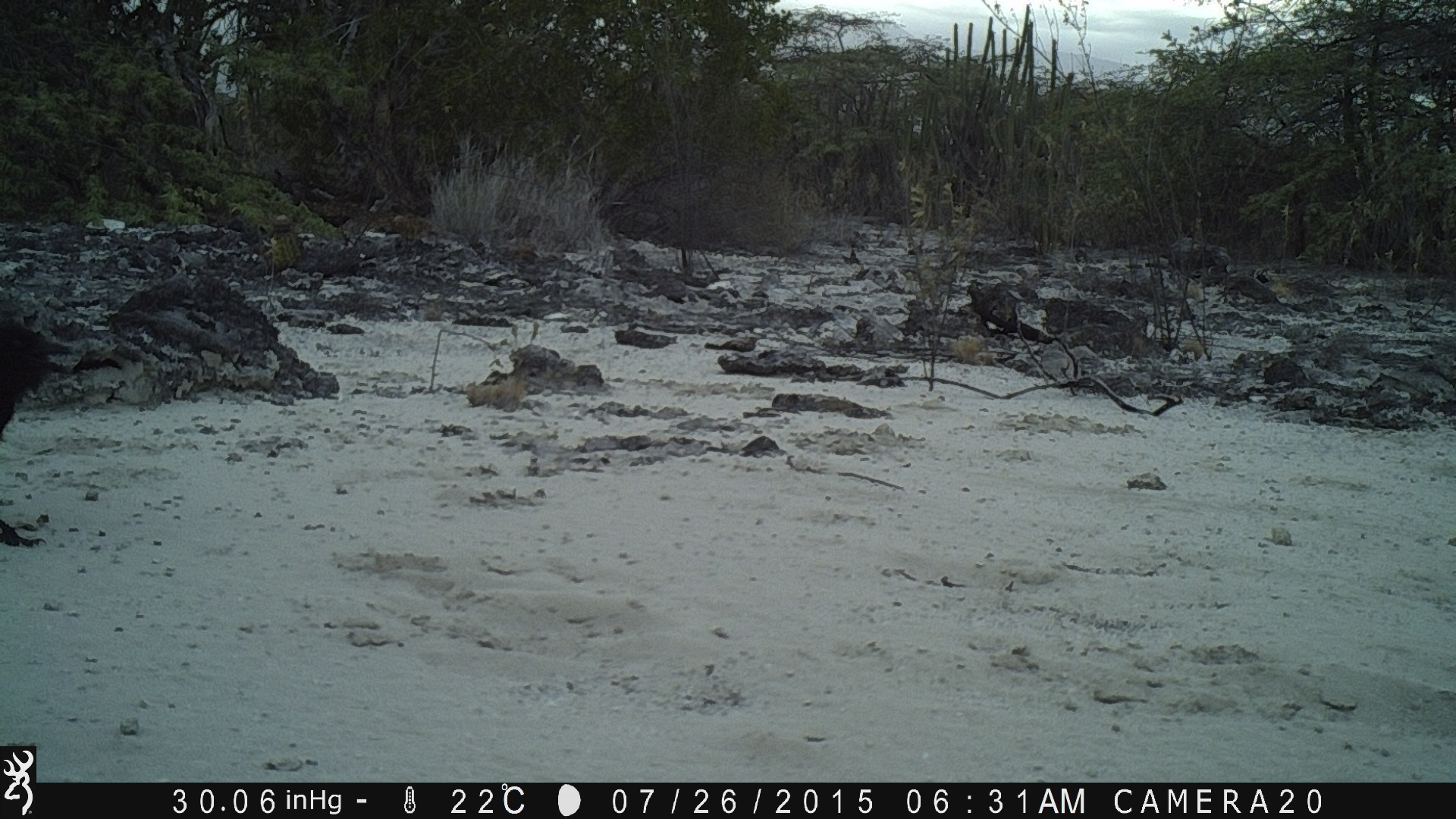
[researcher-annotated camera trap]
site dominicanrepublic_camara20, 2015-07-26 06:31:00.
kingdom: Animalia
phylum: Chordata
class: Aves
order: Passeriformes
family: Corvidae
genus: Corvus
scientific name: Corvus corax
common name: raven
Raven (Corvus corax).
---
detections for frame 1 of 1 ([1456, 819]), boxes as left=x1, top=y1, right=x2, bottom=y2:
raven: left=0, top=315, right=68, bottom=552